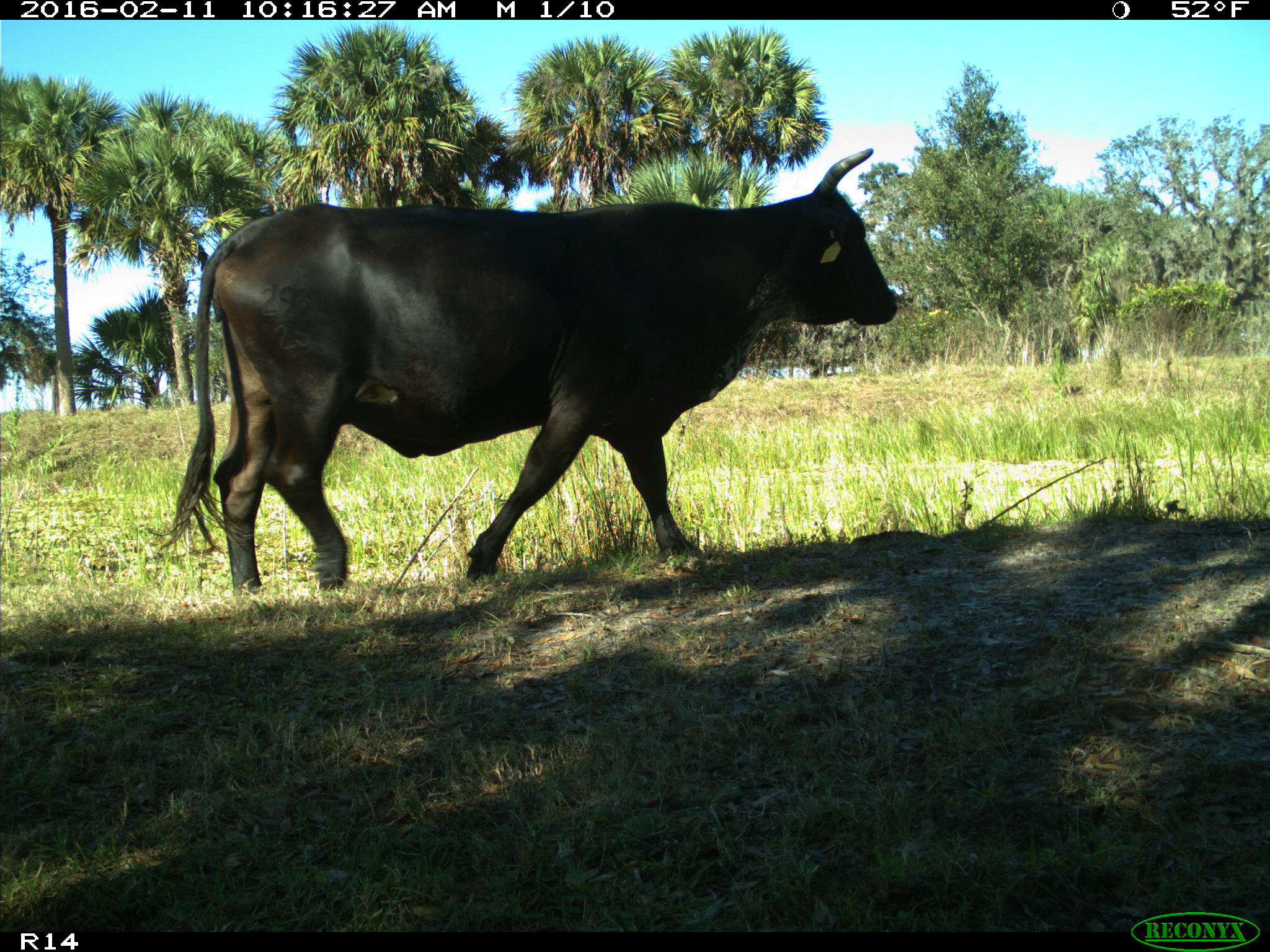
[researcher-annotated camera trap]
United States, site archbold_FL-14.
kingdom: Animalia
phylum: Chordata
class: Mammalia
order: Artiodactyla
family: Bovidae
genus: Bos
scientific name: Bos taurus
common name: domestic cow